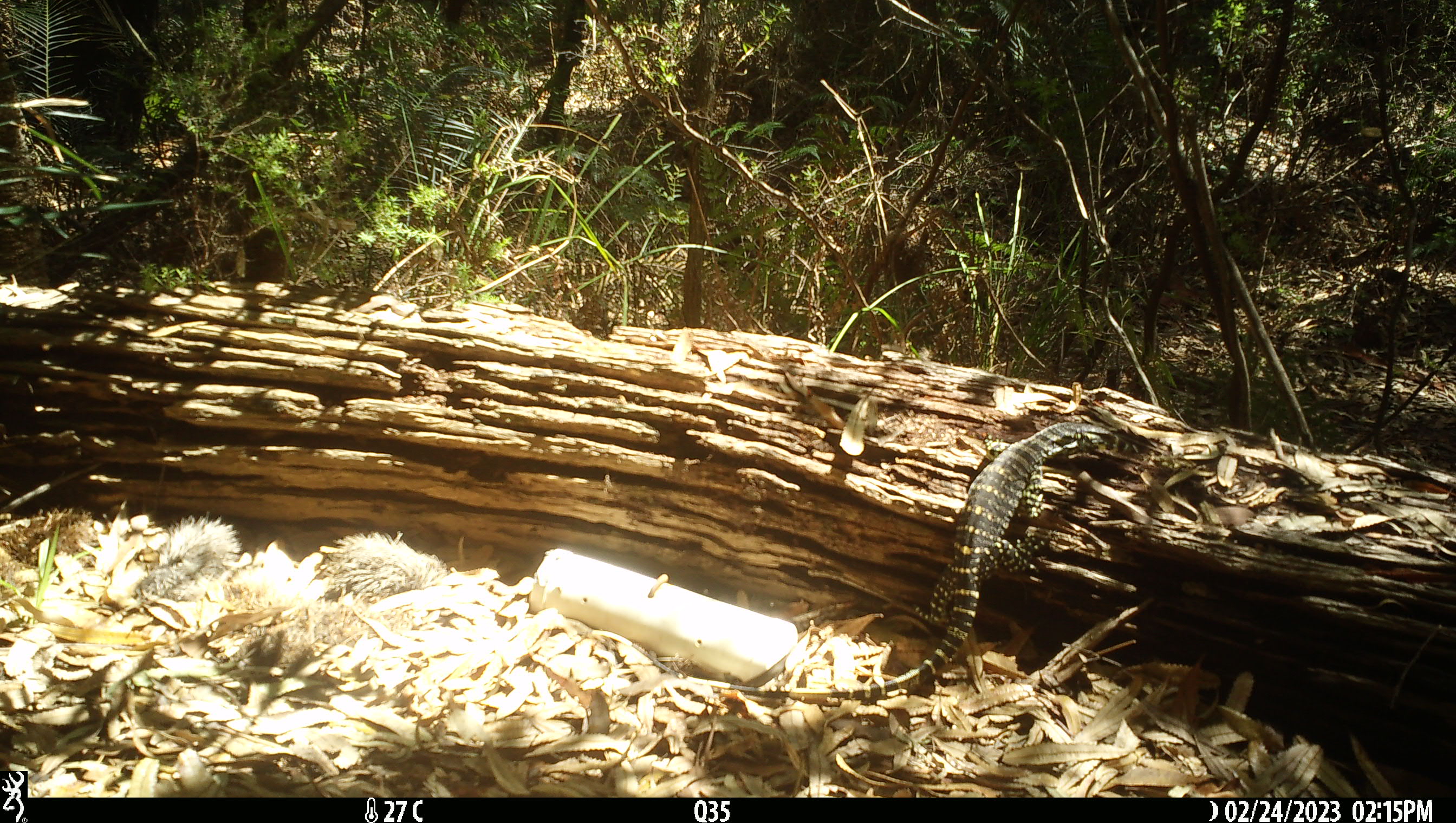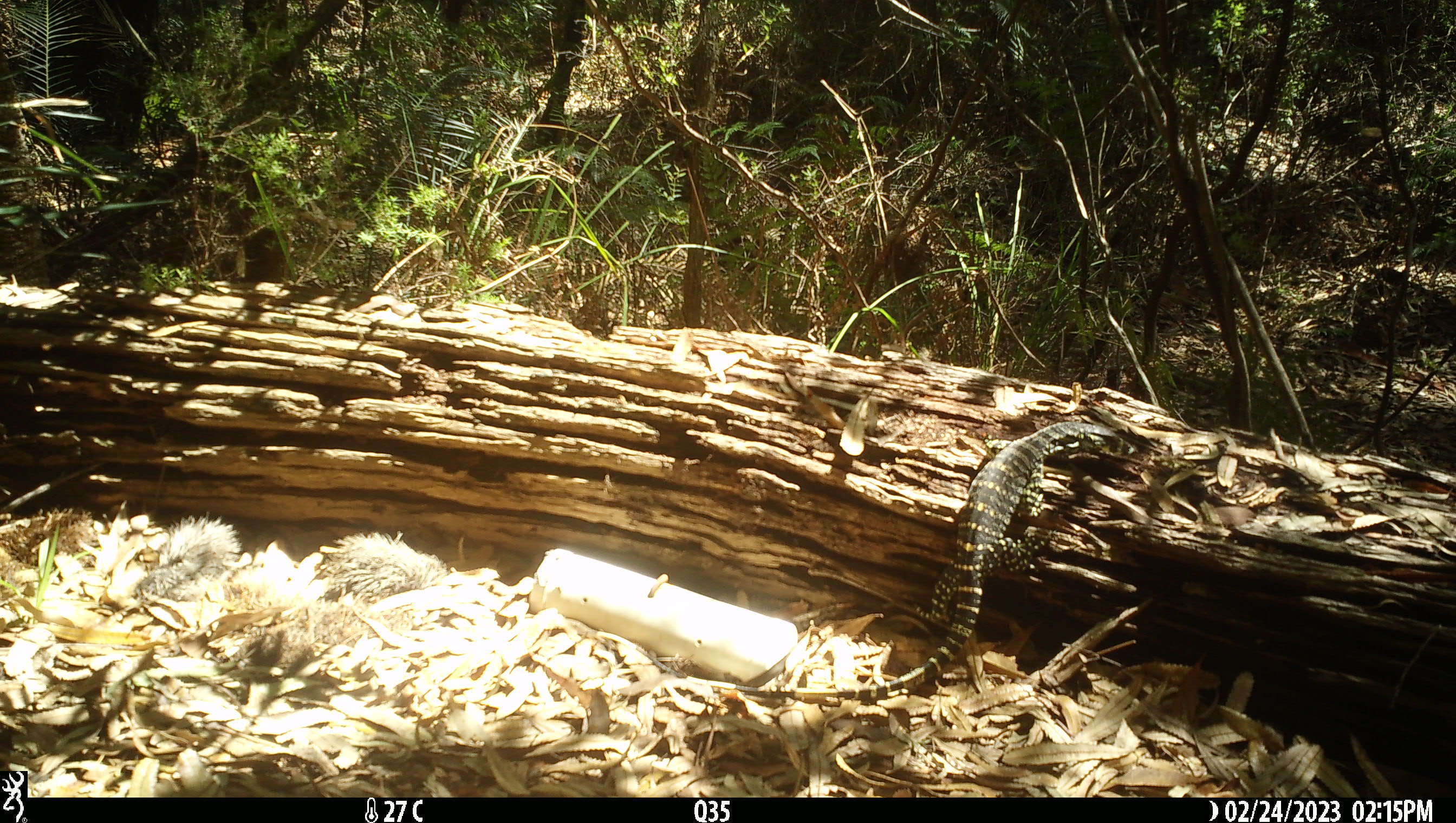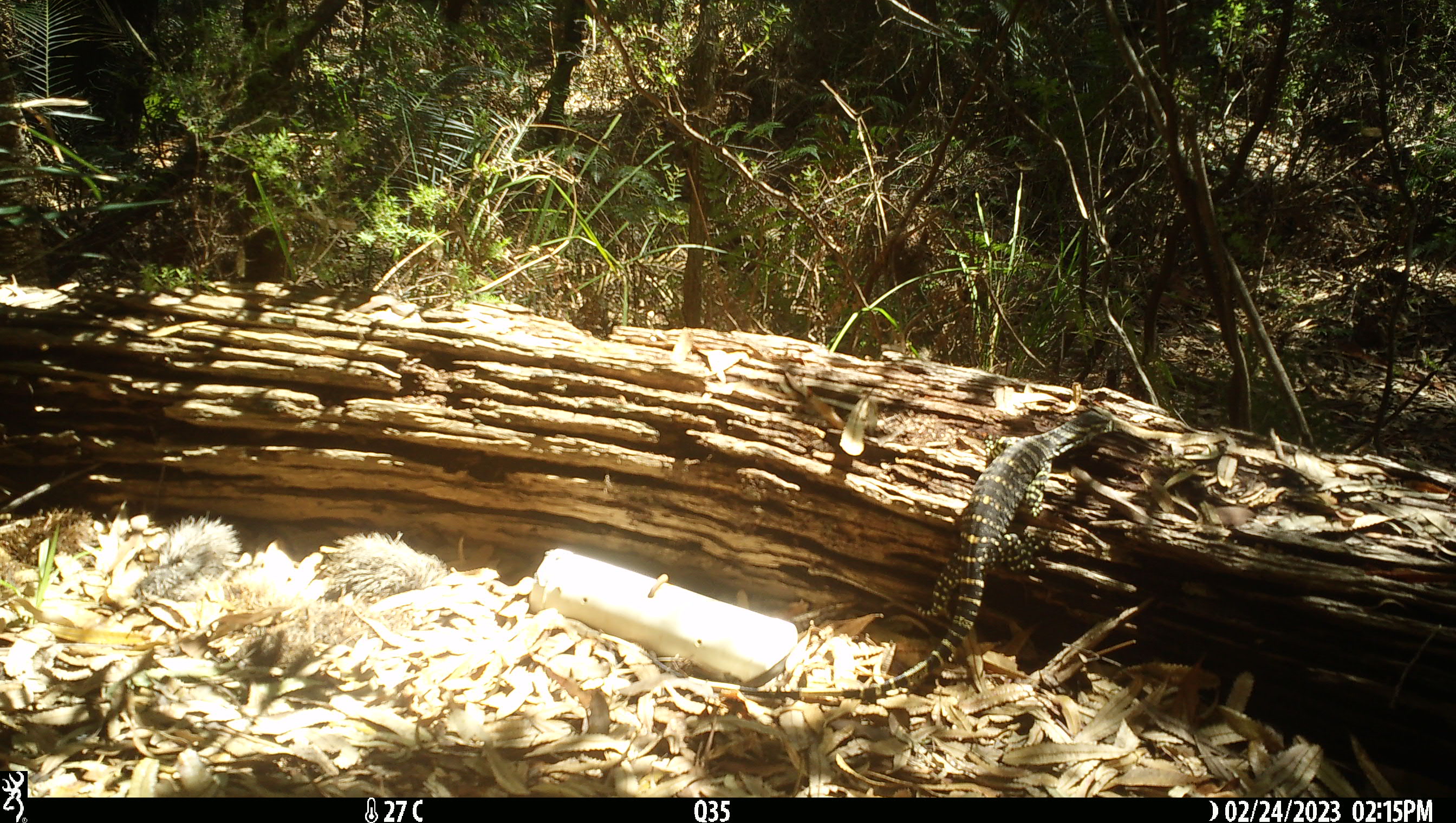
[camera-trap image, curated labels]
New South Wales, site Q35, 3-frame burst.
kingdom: Animalia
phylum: Chordata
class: Reptilia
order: Squamata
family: Varanidae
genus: Varanus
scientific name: Varanus varius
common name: lace monitor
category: goanna